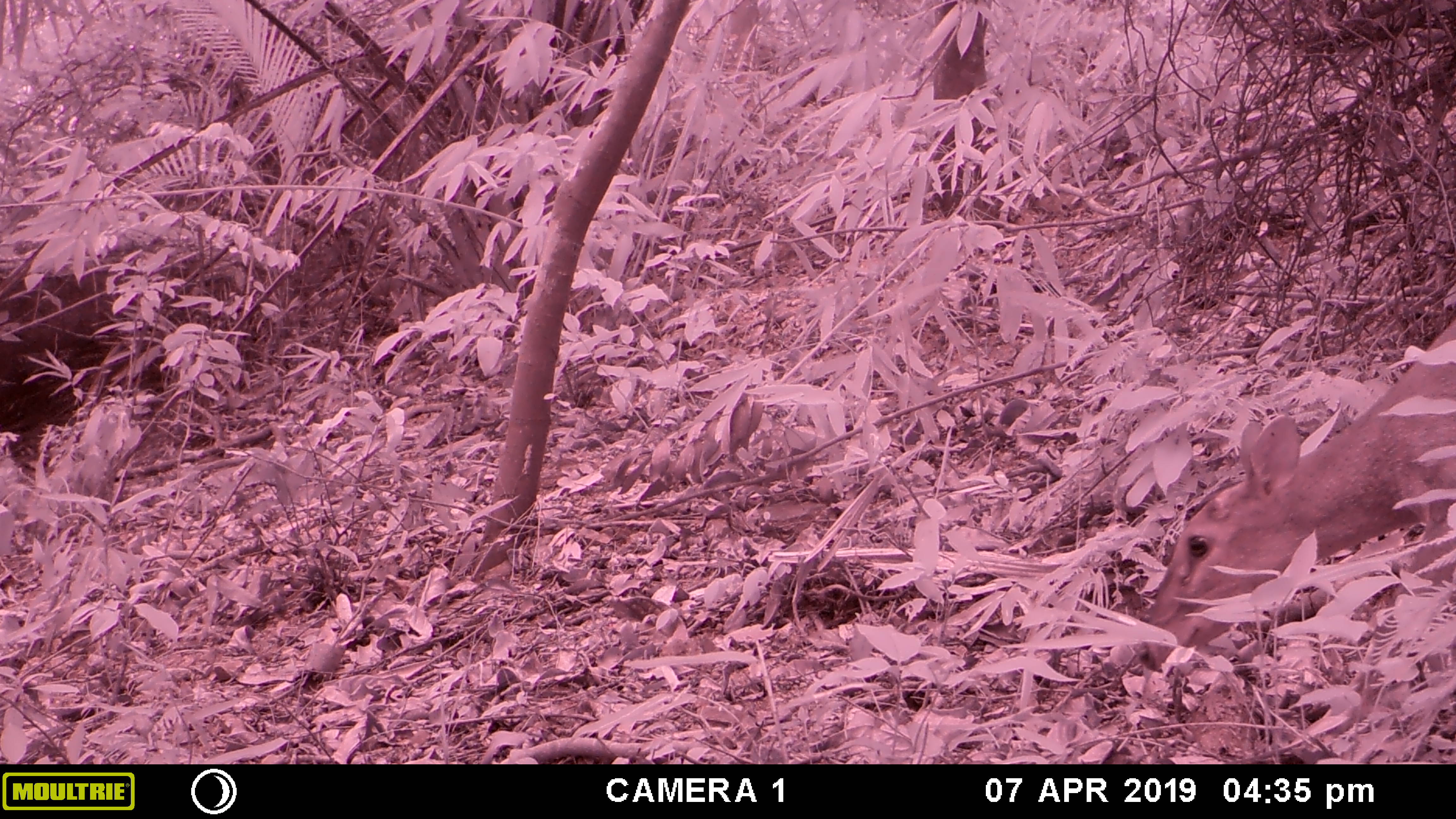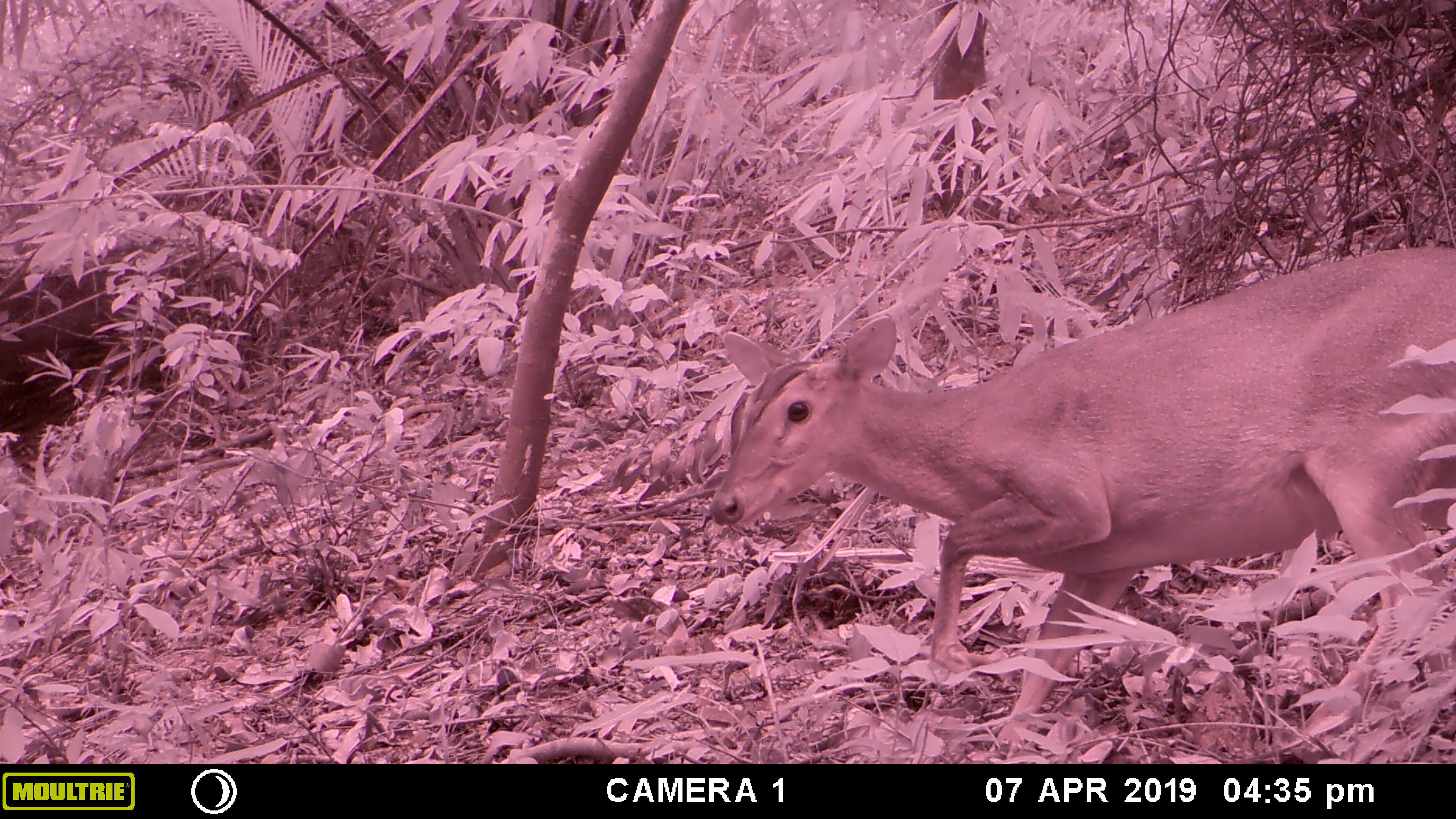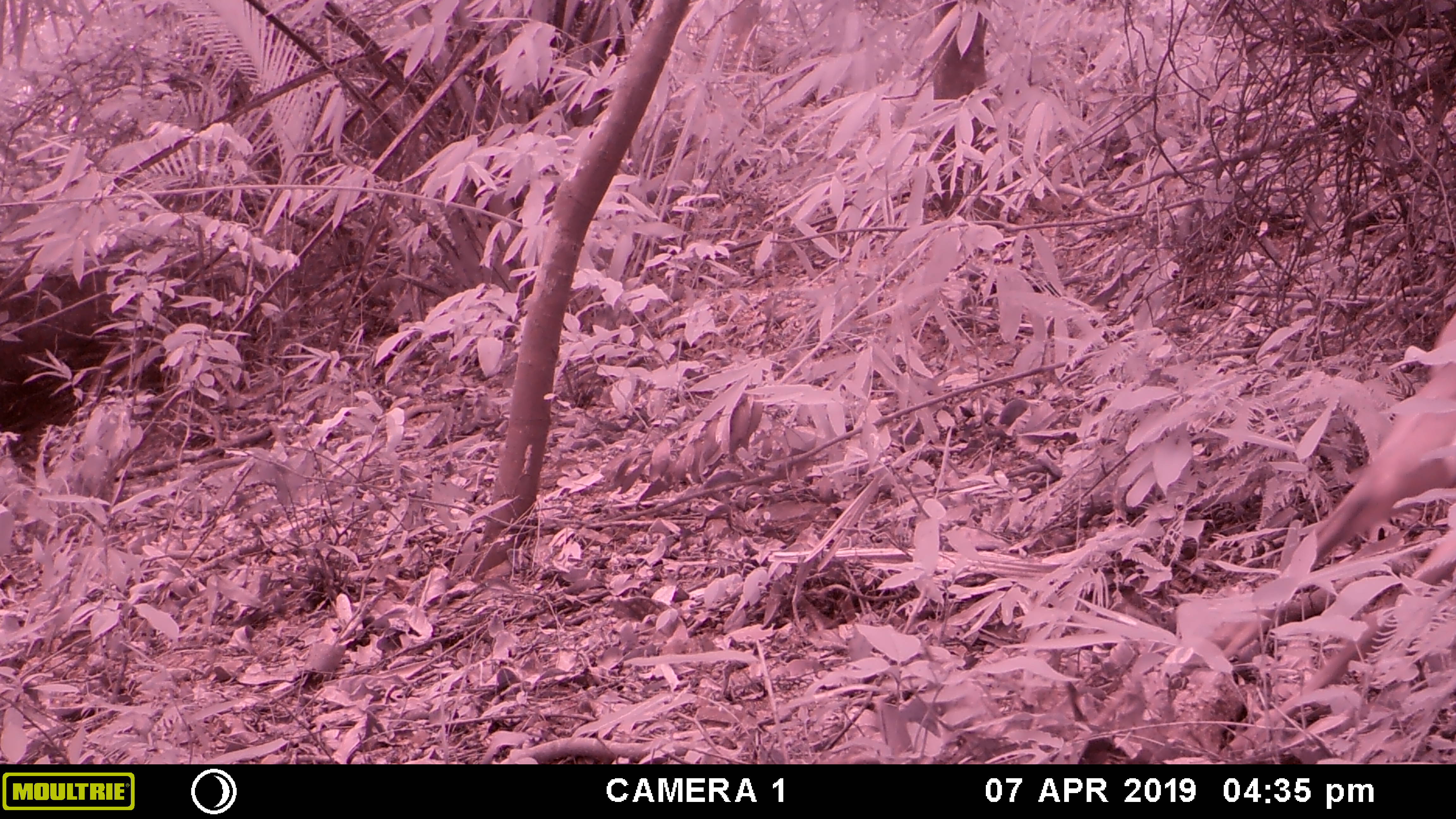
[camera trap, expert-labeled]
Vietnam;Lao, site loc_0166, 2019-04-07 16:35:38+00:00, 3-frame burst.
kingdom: Animalia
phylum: Chordata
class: Mammalia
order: Artiodactyla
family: Cervidae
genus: Muntiacus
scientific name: Muntiacus vuquangensis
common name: large-antlered muntjac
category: large antlered muntjac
Large antlered muntjac (large-antlered muntjac) (Muntiacus vuquangensis). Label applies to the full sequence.